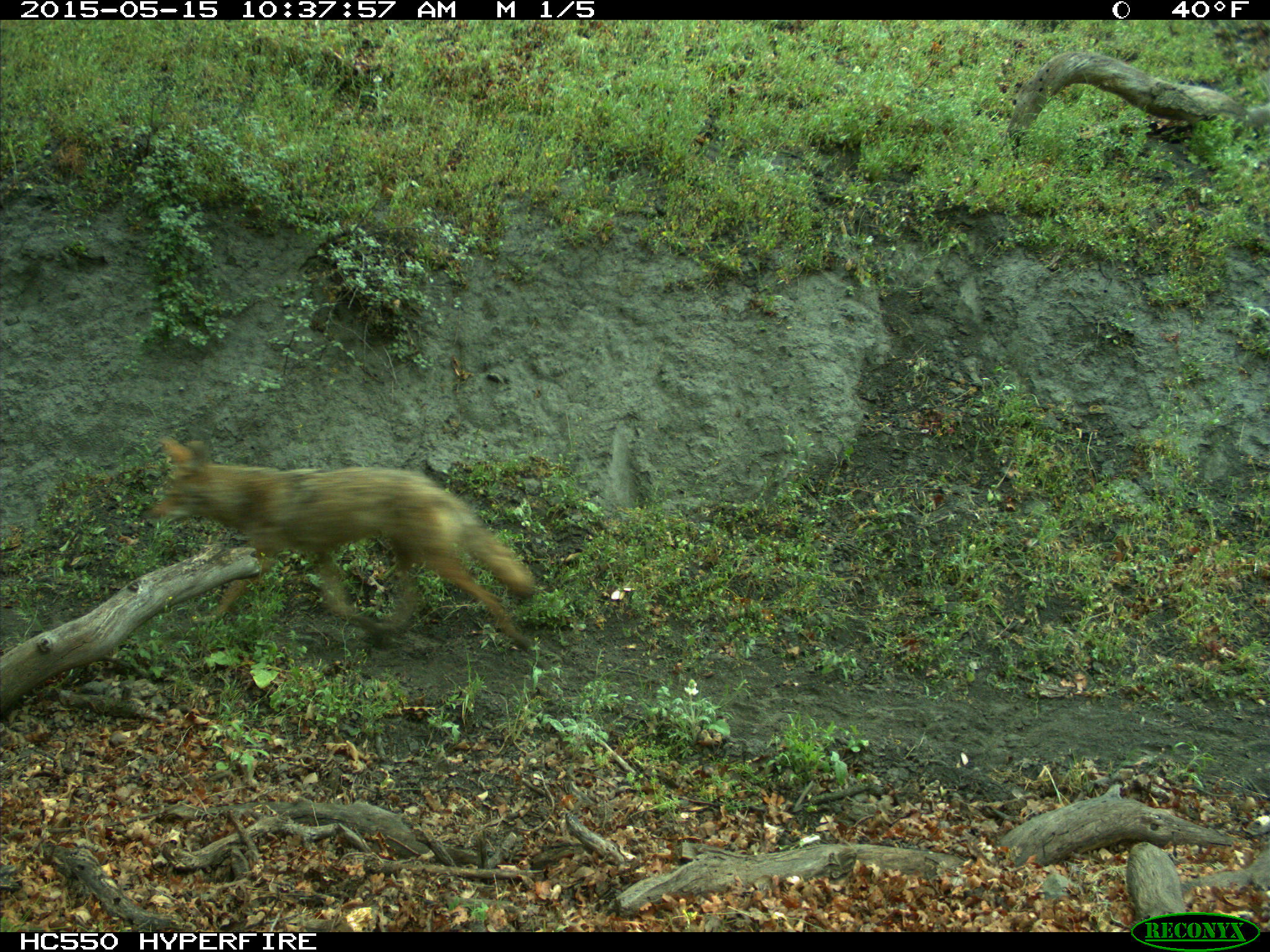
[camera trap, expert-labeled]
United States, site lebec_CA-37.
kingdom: Animalia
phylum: Chordata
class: Mammalia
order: Carnivora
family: Canidae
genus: Canis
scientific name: Canis latrans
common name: coyote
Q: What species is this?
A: Canis latrans (coyote).